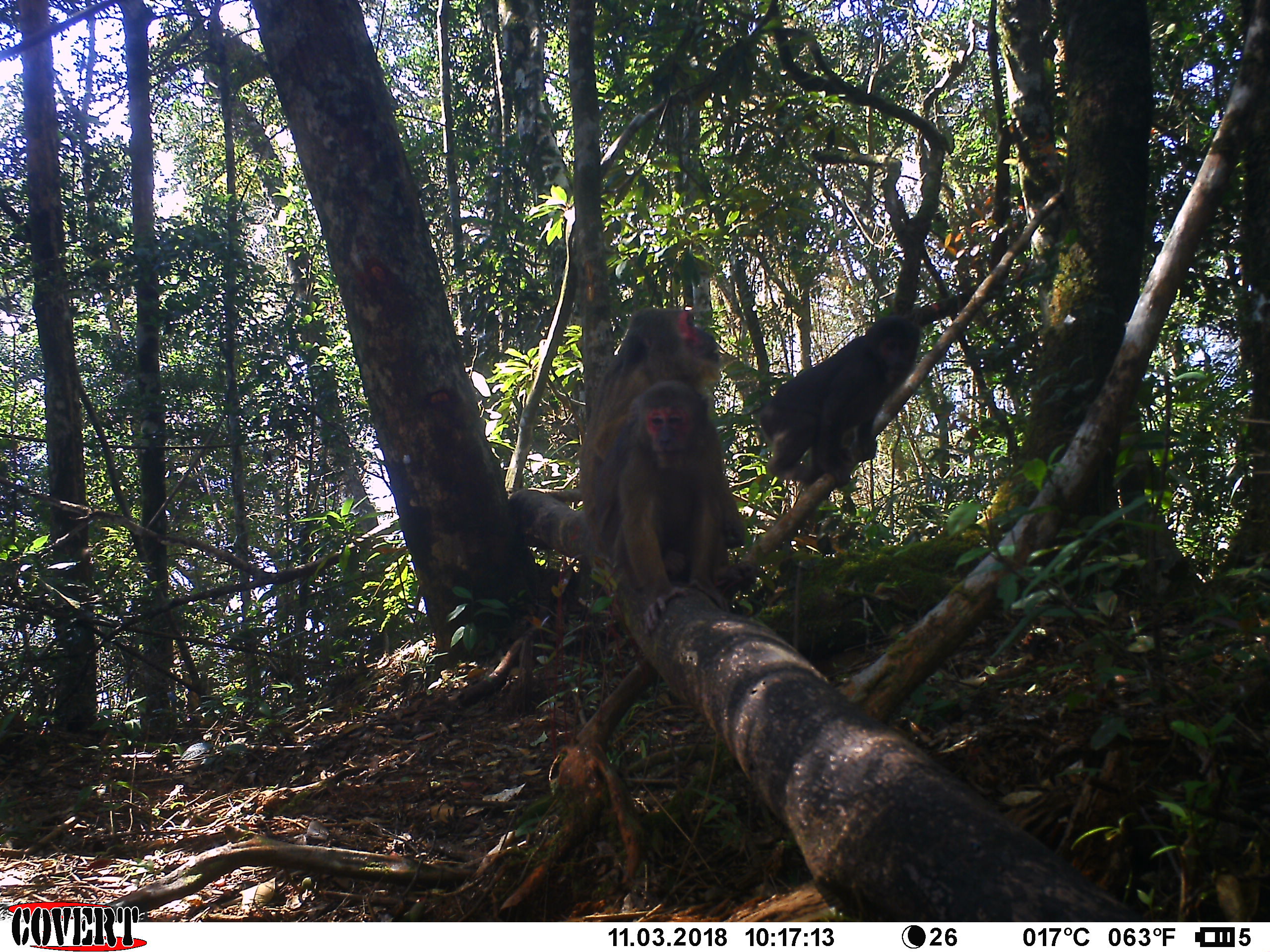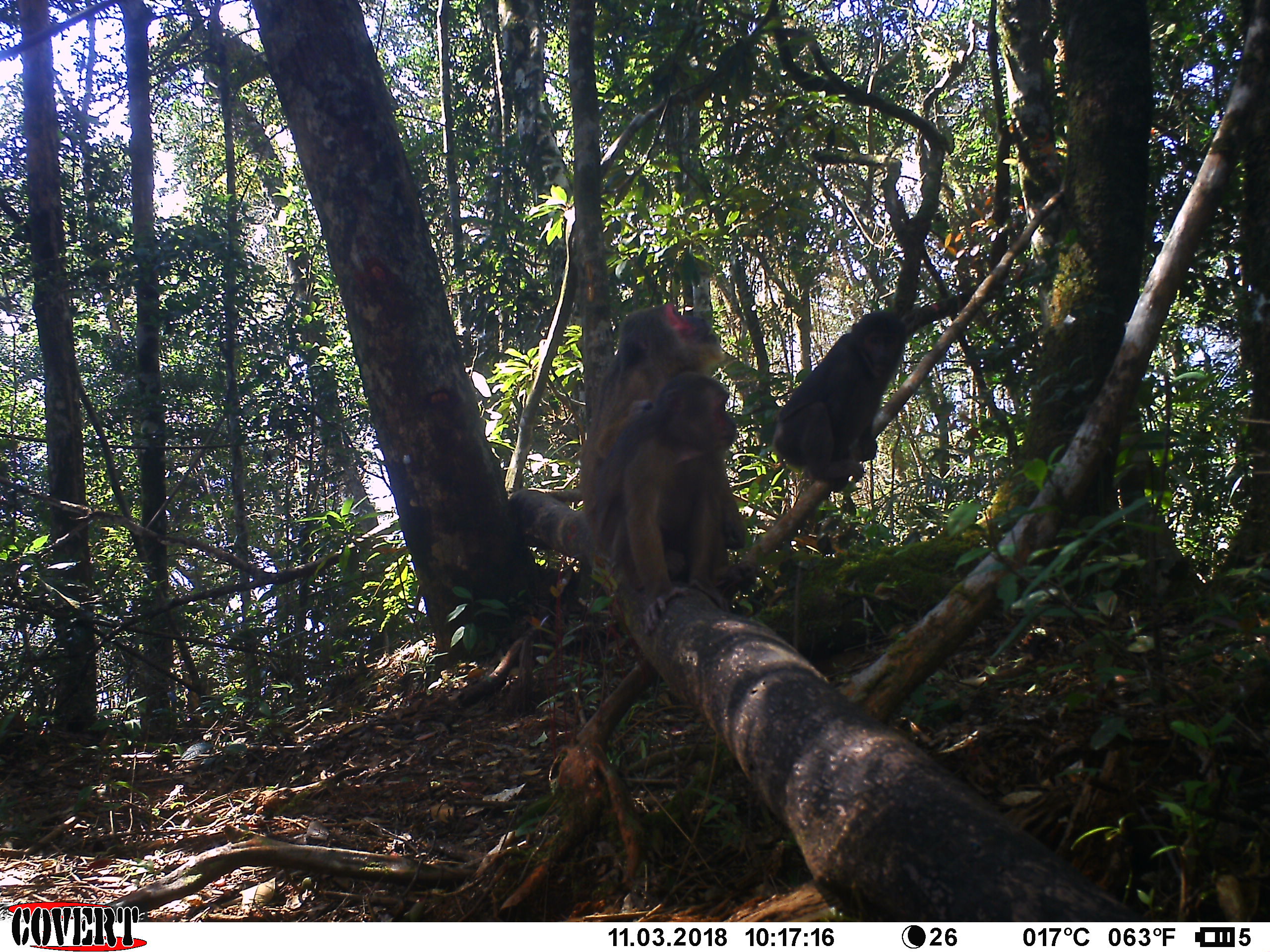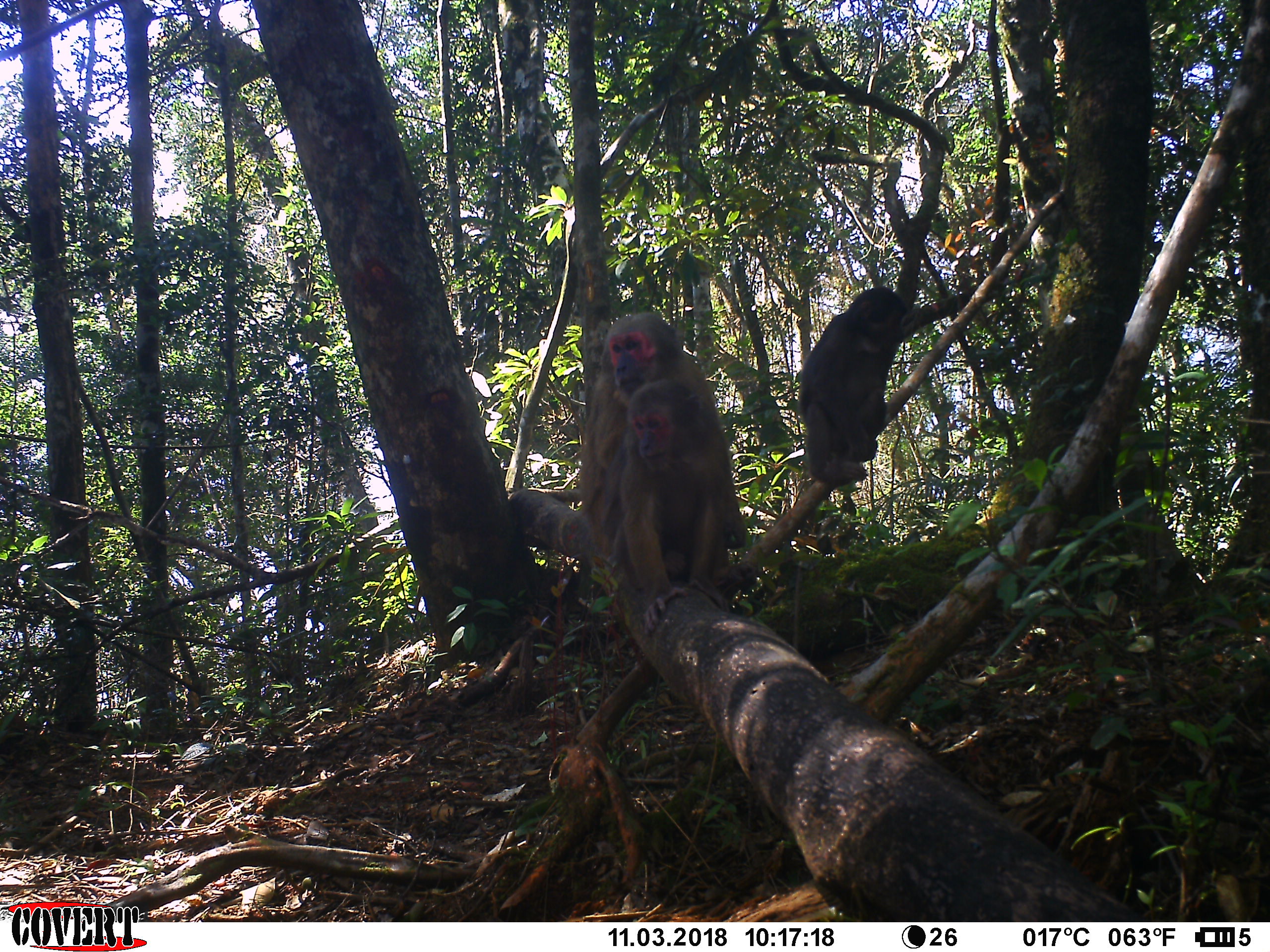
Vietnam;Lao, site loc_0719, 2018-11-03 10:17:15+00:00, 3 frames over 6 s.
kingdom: Animalia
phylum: Chordata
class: Mammalia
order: Primates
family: Cercopithecidae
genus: Macaca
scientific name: Macaca arctoides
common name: stump-tailed macaque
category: stump tailed macaque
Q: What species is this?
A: Stump tailed macaque (stump-tailed macaque) (Macaca arctoides).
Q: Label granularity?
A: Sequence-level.